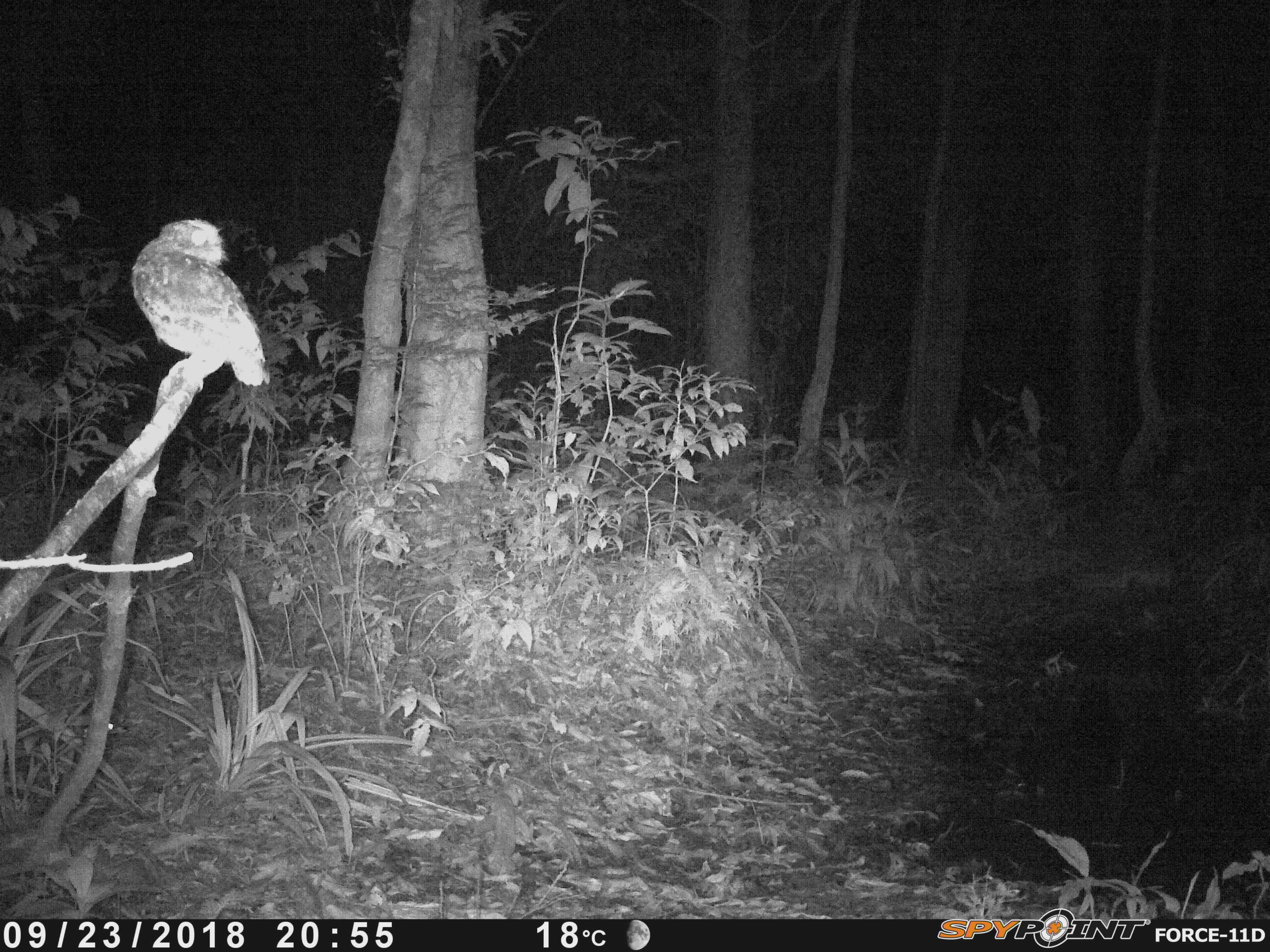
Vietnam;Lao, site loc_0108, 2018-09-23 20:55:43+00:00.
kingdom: Animalia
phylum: Chordata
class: Aves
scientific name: Aves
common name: bird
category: unidentified bird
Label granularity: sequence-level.